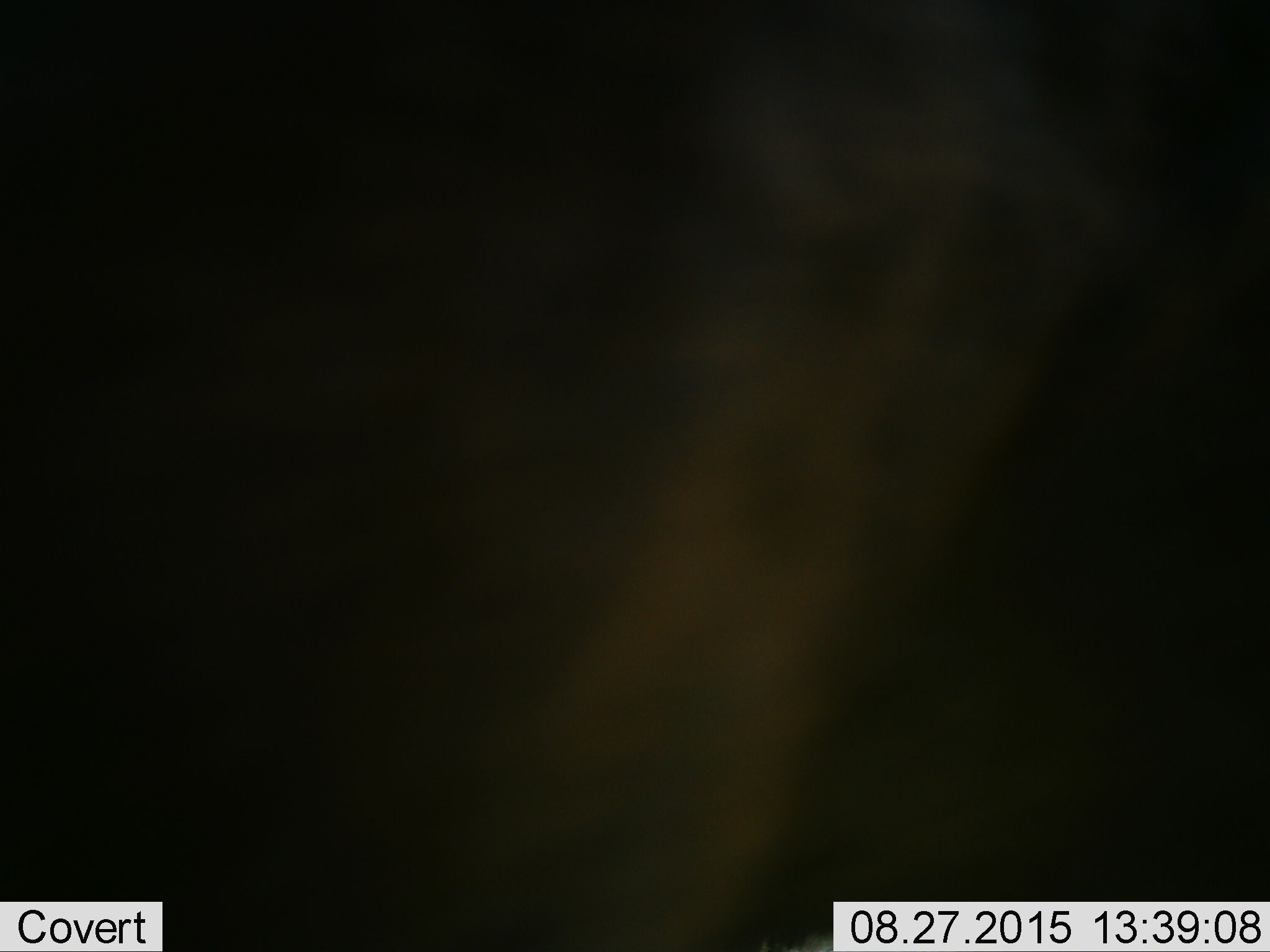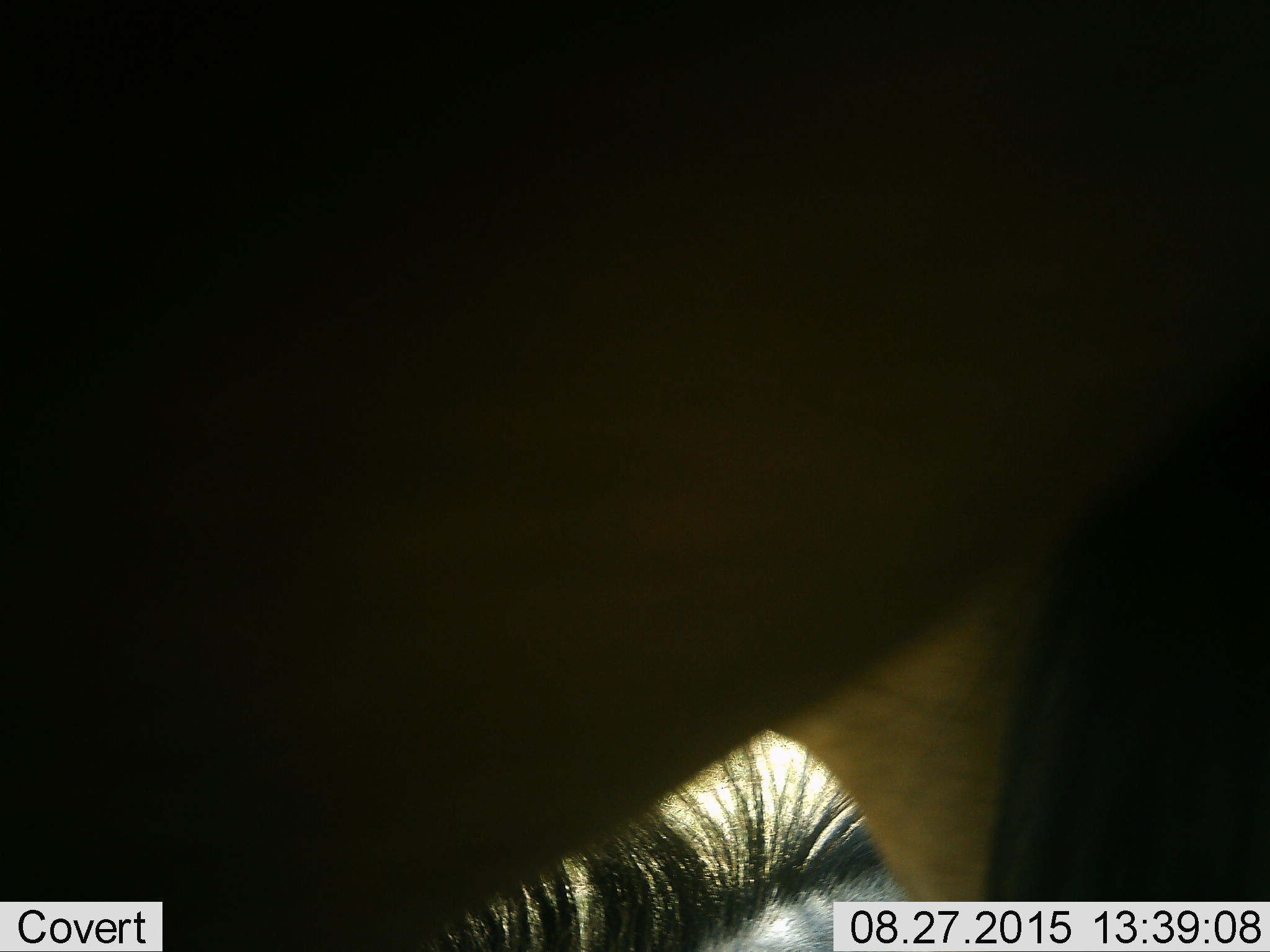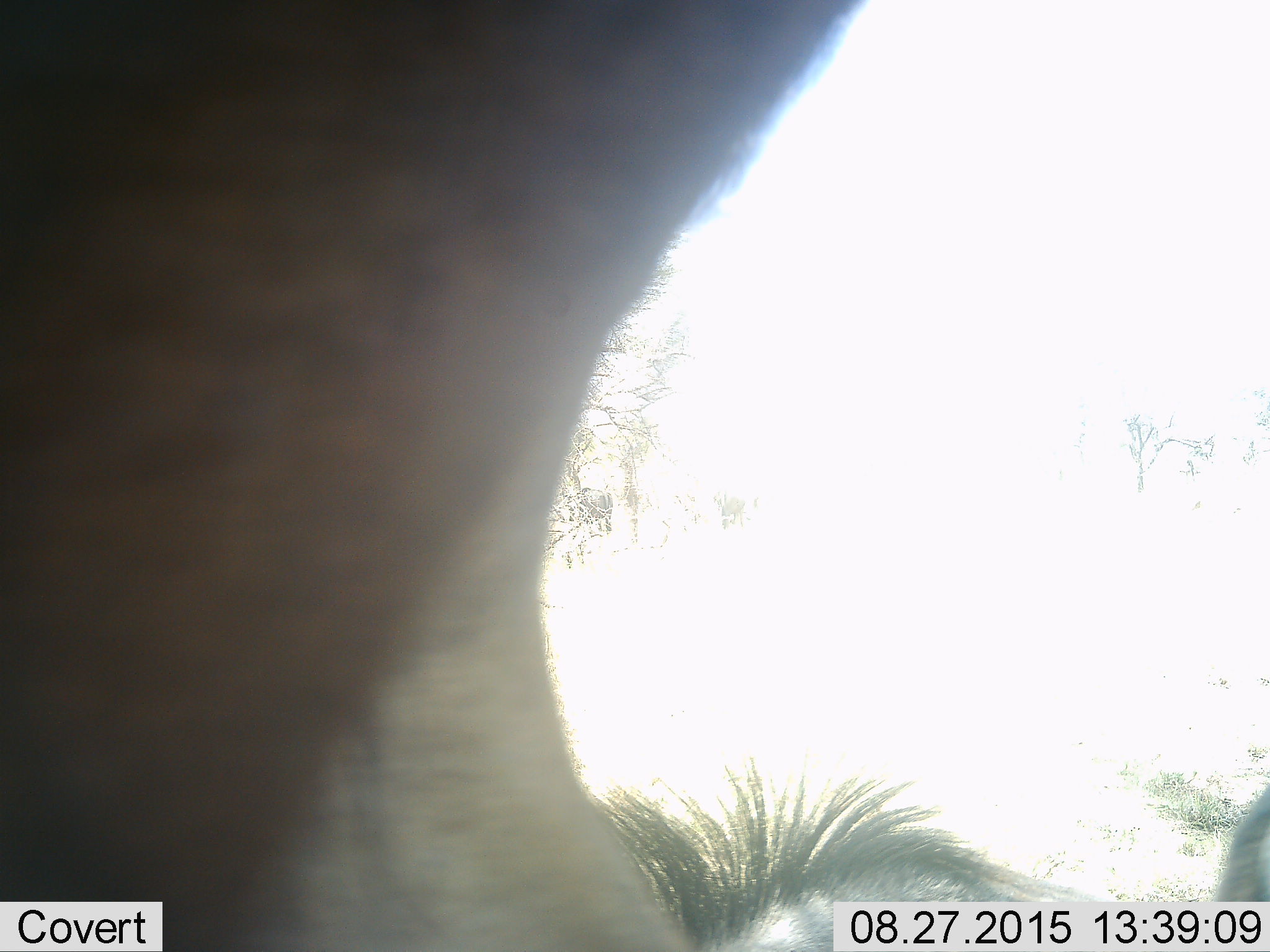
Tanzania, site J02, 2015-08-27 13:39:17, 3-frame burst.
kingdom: Animalia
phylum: Chordata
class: Mammalia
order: Artiodactyla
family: Bovidae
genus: Connochaetes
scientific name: Connochaetes taurinus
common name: blue wildebeest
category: wildebeest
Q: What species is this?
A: Wildebeest (blue wildebeest) (Connochaetes taurinus).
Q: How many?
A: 2.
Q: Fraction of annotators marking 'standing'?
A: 75%.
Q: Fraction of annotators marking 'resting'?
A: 50%.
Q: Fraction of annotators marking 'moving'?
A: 75%.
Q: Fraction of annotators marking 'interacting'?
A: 0%.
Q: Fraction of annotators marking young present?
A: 0%.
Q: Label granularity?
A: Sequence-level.